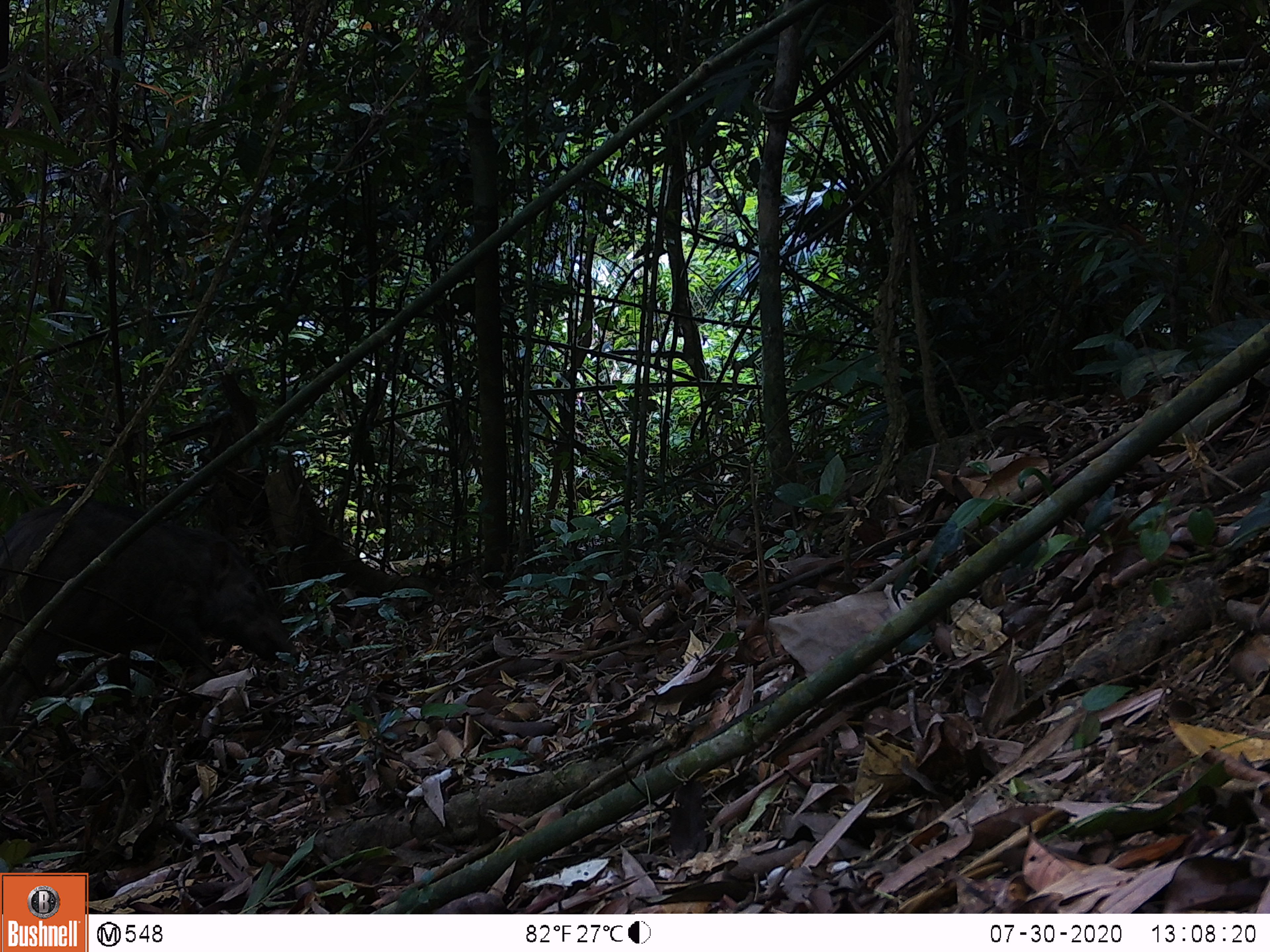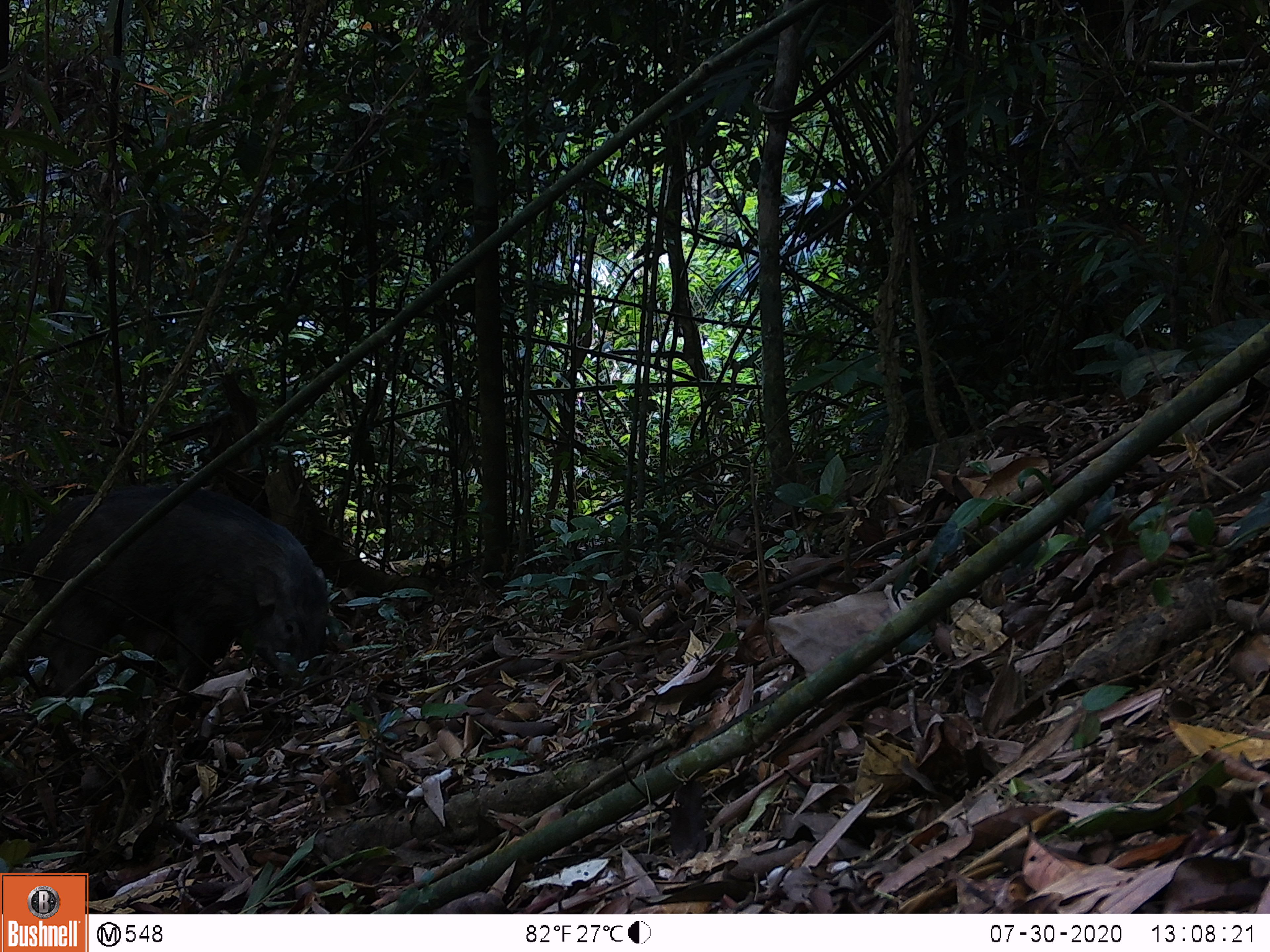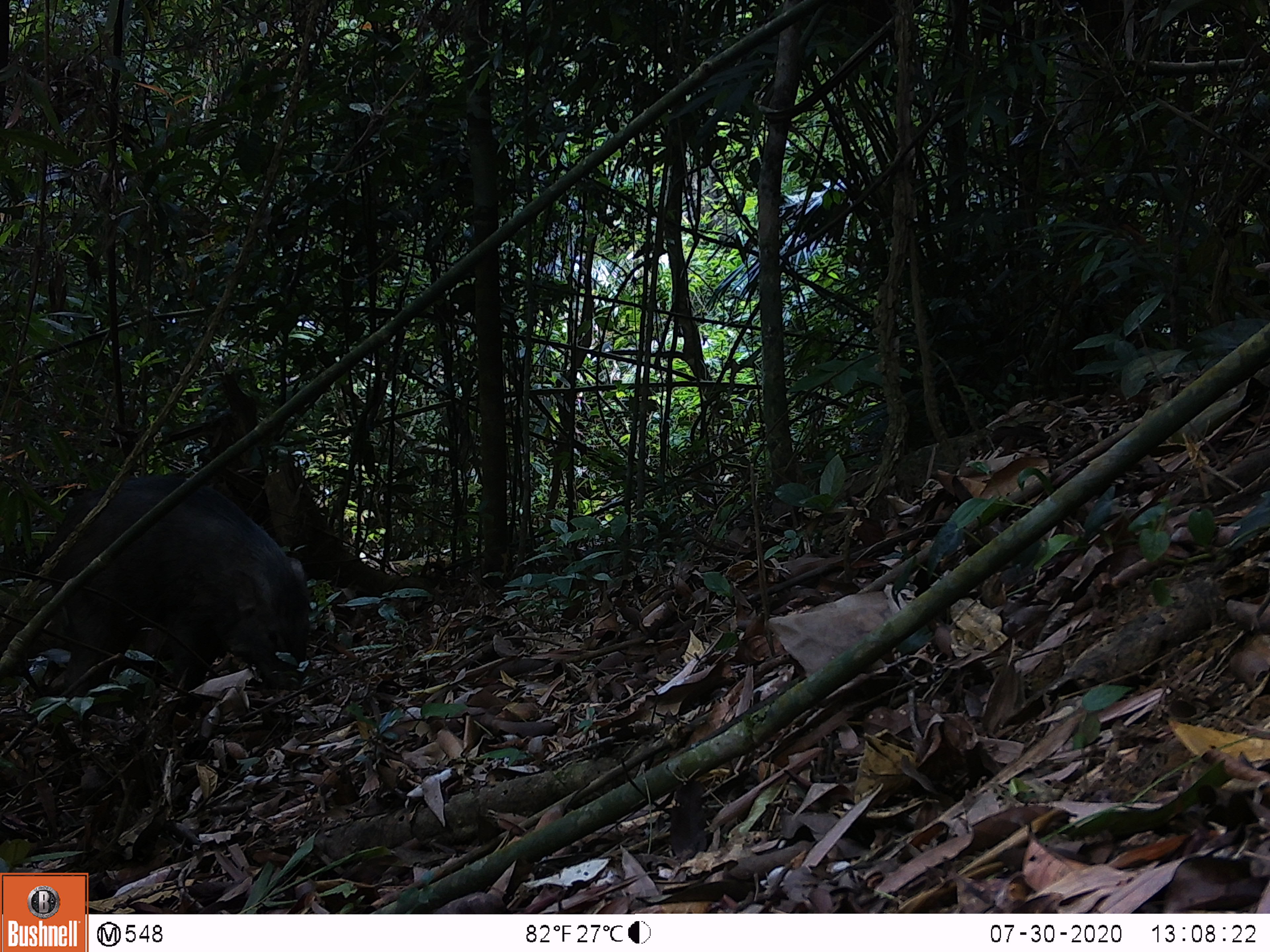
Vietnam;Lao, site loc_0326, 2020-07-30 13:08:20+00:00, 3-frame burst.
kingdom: Animalia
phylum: Chordata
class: Mammalia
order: Artiodactyla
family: Suidae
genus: Sus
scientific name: Sus scrofa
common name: eurasian wild pig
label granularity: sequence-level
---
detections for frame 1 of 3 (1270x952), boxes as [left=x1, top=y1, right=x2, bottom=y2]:
eurasian wild pig: [left=0, top=501, right=300, bottom=738]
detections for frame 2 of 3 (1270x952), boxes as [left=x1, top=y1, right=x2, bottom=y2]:
eurasian wild pig: [left=22, top=488, right=328, bottom=762]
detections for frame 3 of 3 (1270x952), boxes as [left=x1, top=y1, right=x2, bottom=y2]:
eurasian wild pig: [left=46, top=476, right=311, bottom=732]